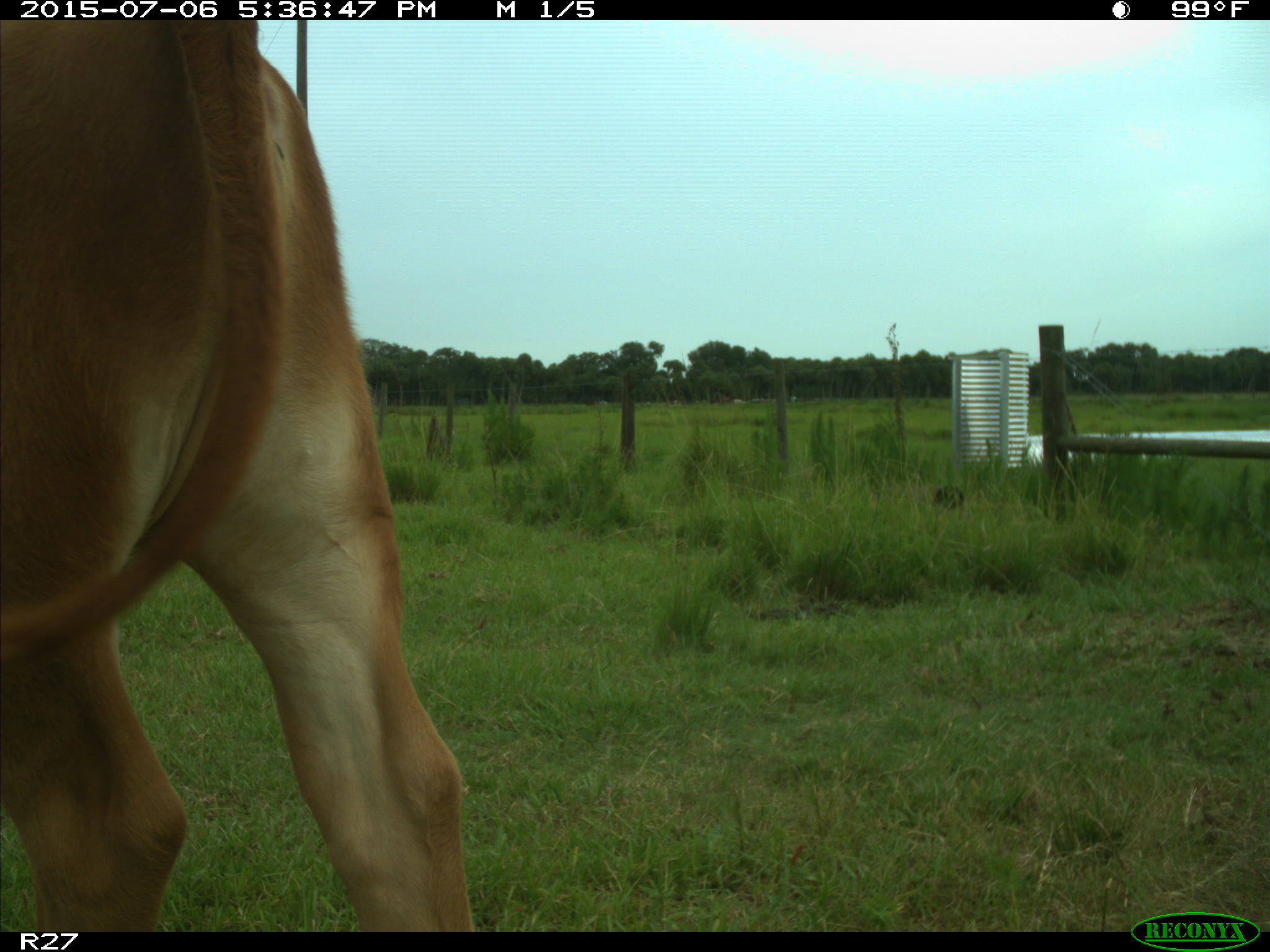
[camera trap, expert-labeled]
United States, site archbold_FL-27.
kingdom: Animalia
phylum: Chordata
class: Mammalia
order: Artiodactyla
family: Bovidae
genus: Bos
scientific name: Bos taurus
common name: domestic cow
Bos taurus (domestic cow).